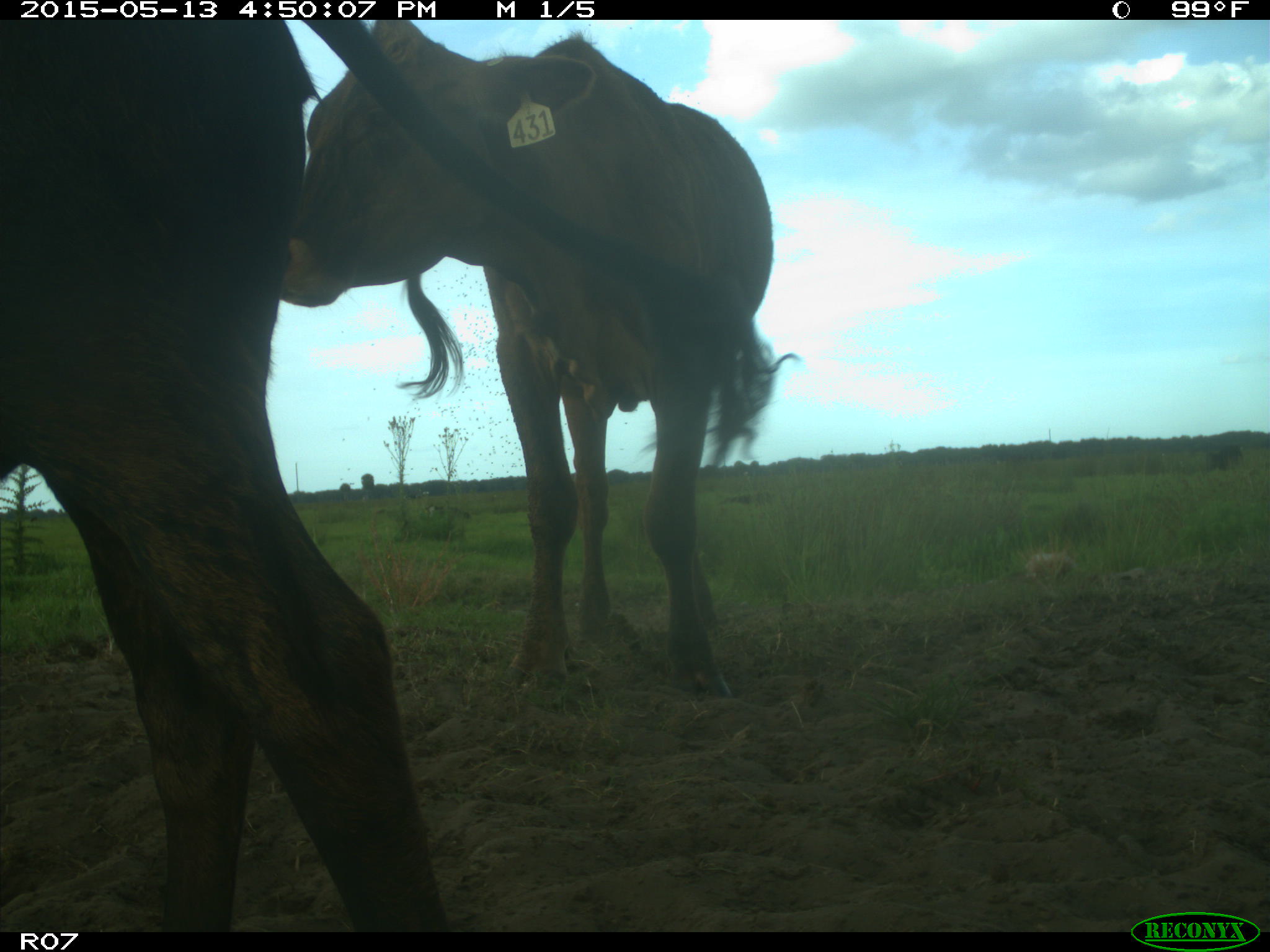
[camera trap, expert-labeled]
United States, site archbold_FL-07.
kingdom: Animalia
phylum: Chordata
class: Mammalia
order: Artiodactyla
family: Bovidae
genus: Bos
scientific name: Bos taurus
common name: domestic cow